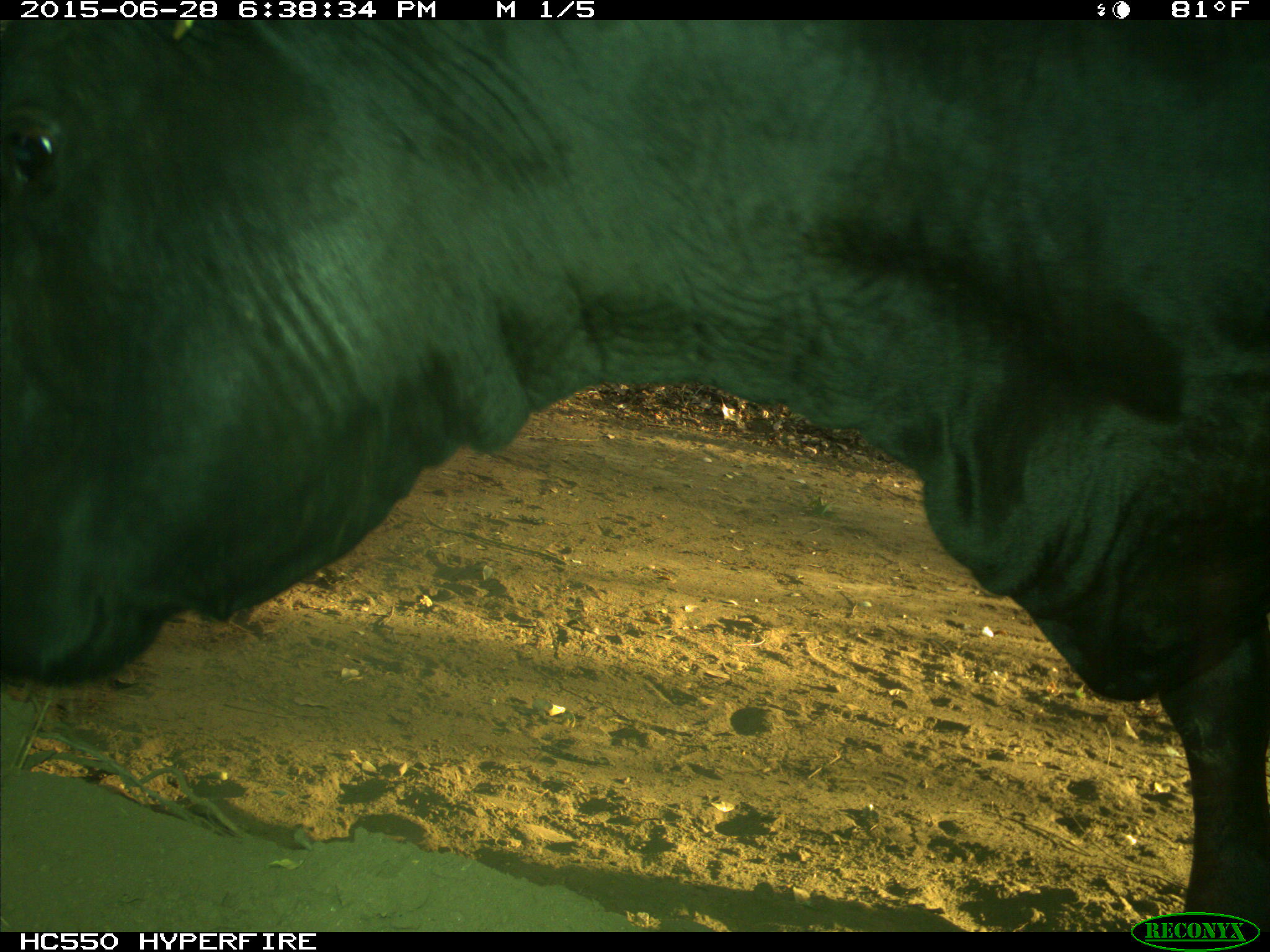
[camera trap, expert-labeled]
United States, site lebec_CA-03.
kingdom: Animalia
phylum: Chordata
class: Mammalia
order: Artiodactyla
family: Bovidae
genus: Bos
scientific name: Bos taurus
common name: domestic cow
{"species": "Bos taurus (domestic cow)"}